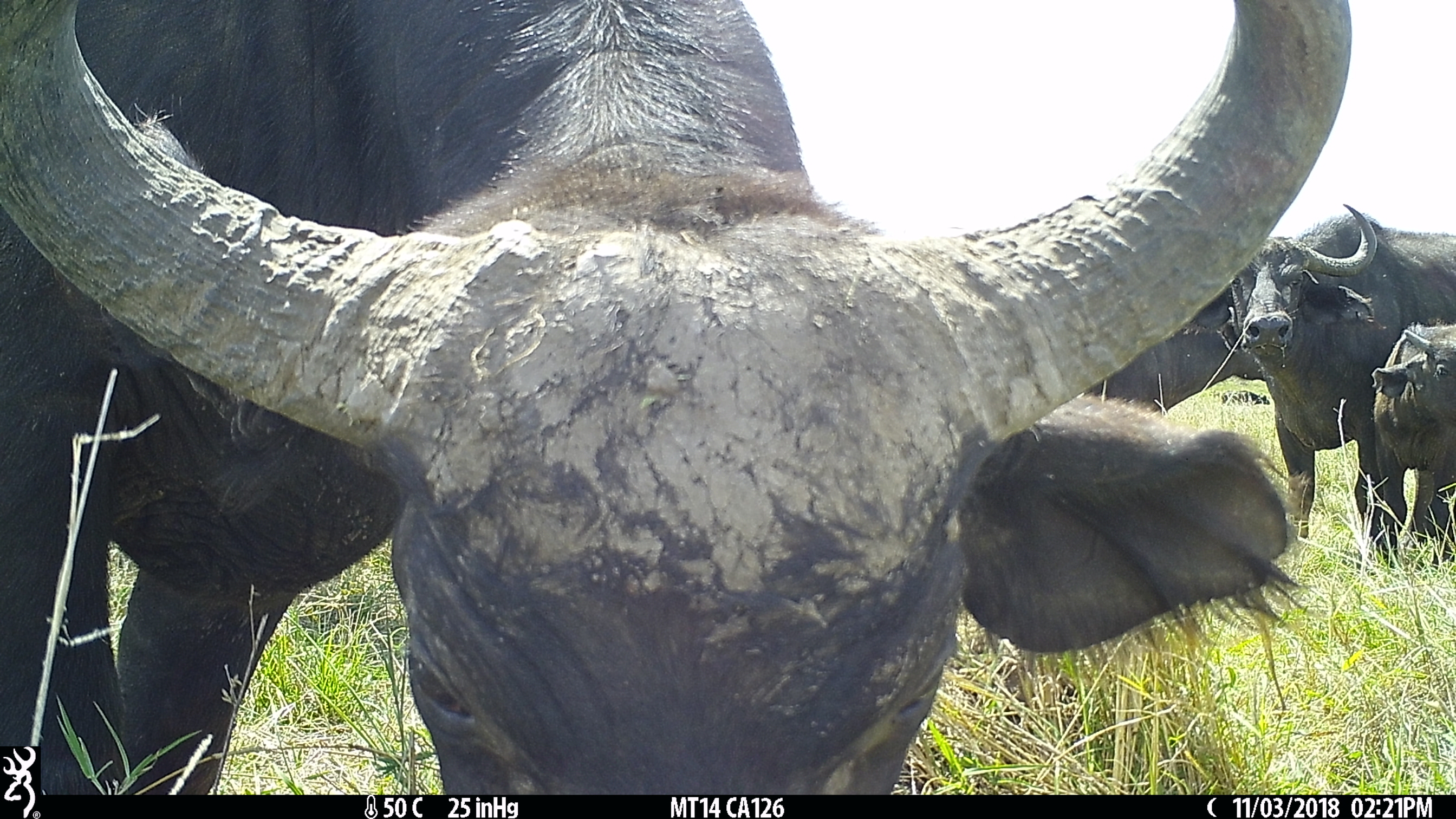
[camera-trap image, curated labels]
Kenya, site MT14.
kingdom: Animalia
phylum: Chordata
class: Mammalia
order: Artiodactyla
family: Bovidae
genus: Syncerus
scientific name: Syncerus caffer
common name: buffalo